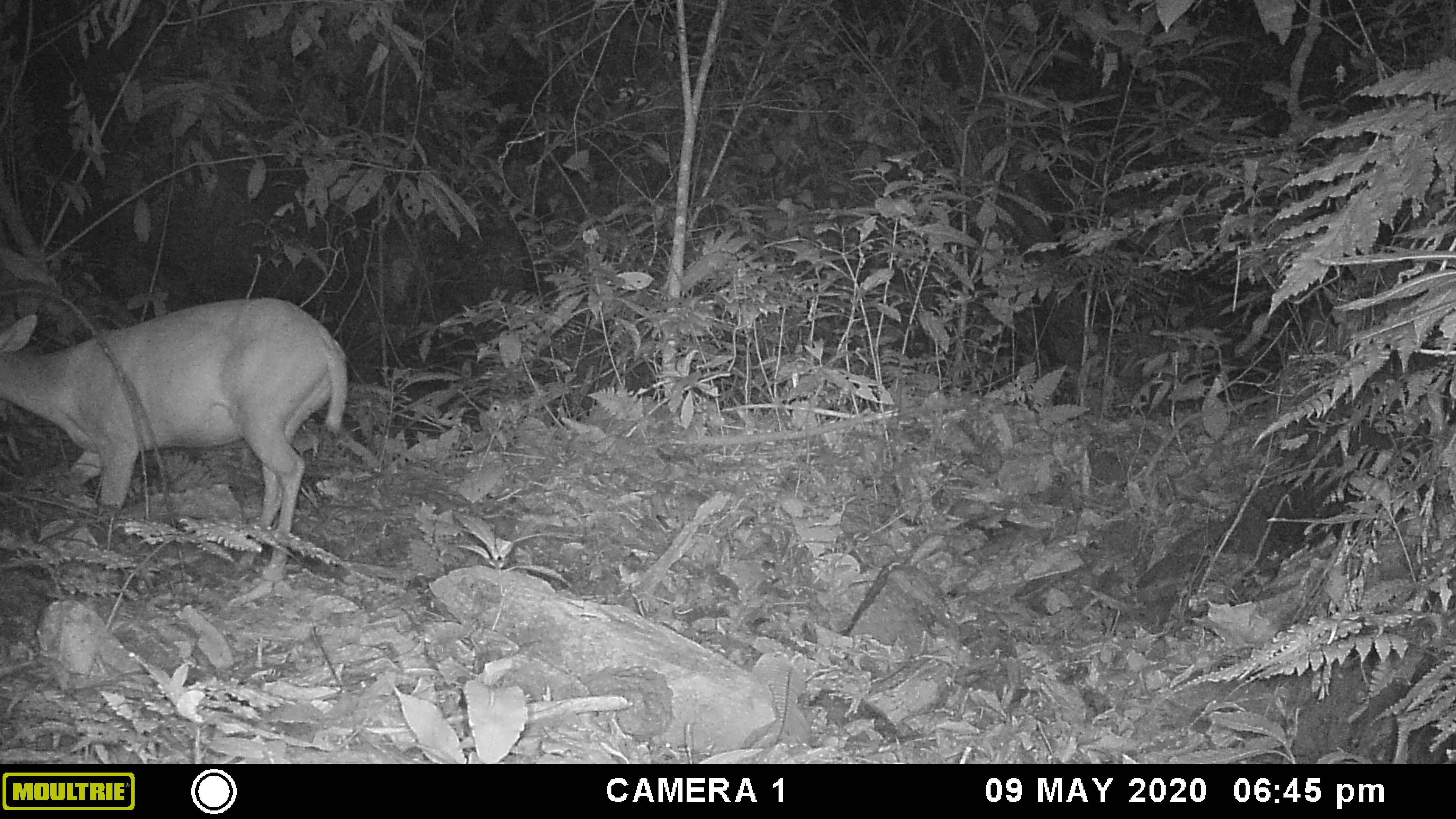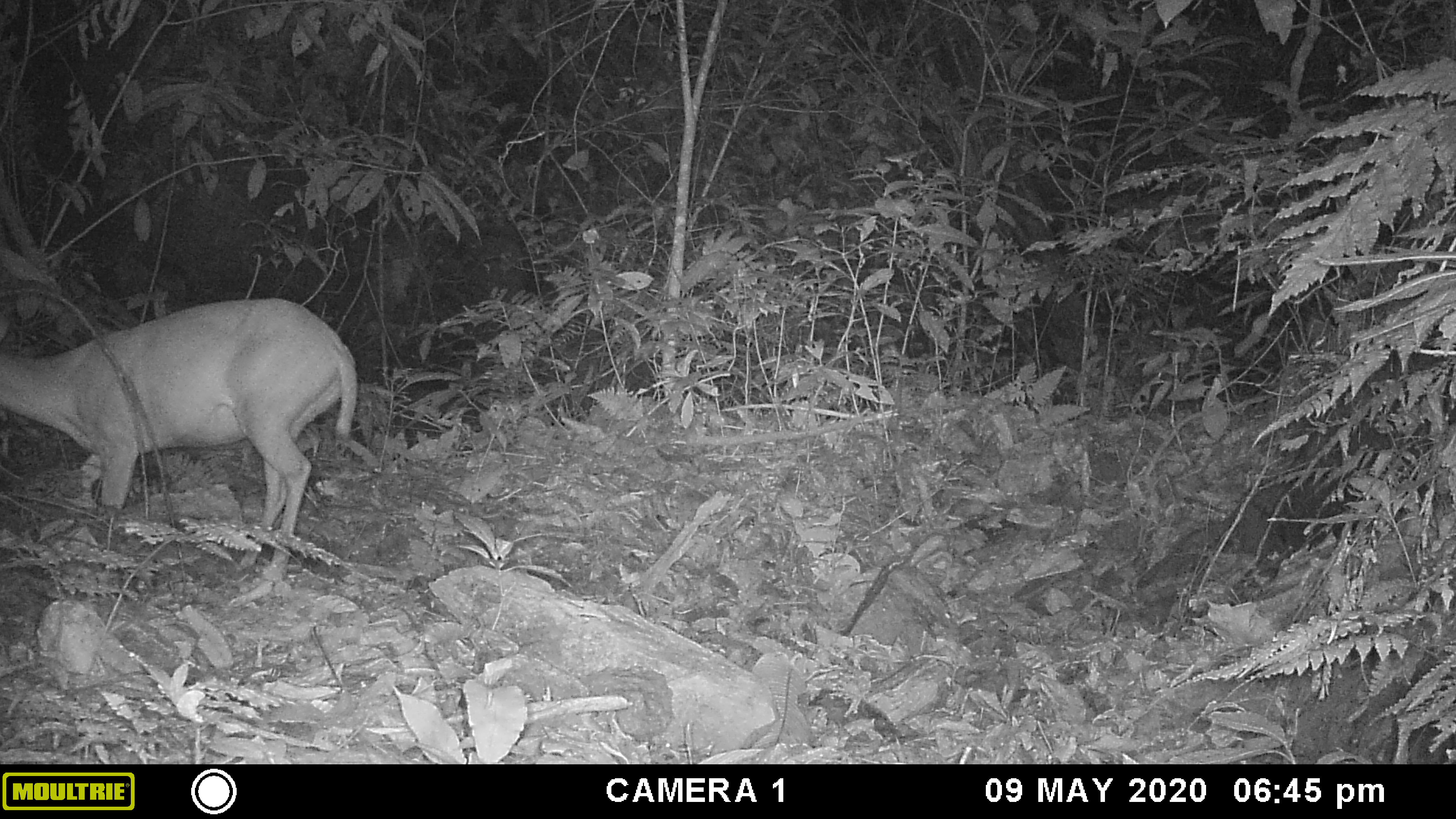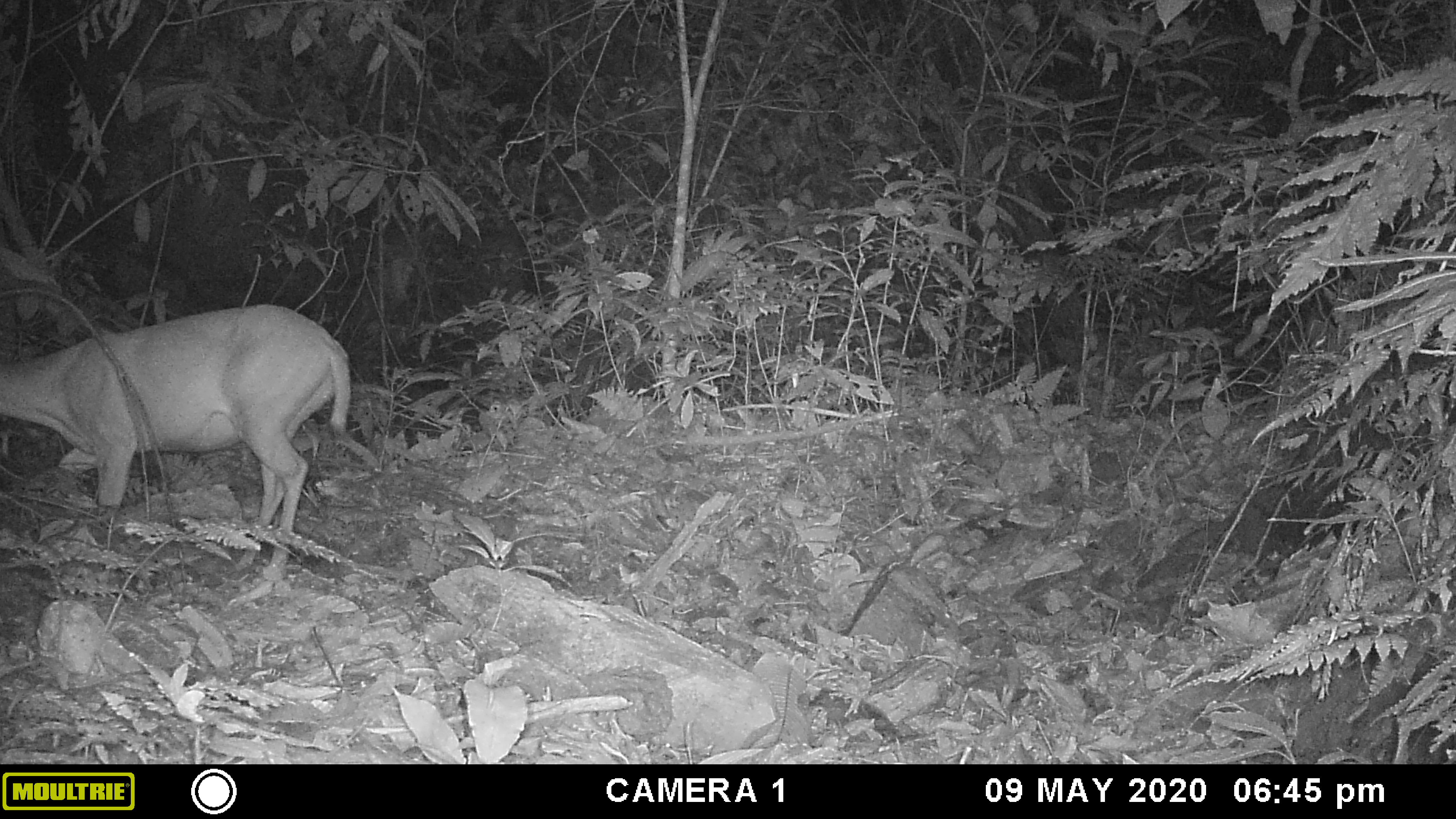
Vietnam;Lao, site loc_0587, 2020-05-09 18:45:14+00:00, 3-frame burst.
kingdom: Animalia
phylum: Chordata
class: Mammalia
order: Artiodactyla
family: Cervidae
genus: Muntiacus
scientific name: Muntiacus muntjak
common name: red muntjac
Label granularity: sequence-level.